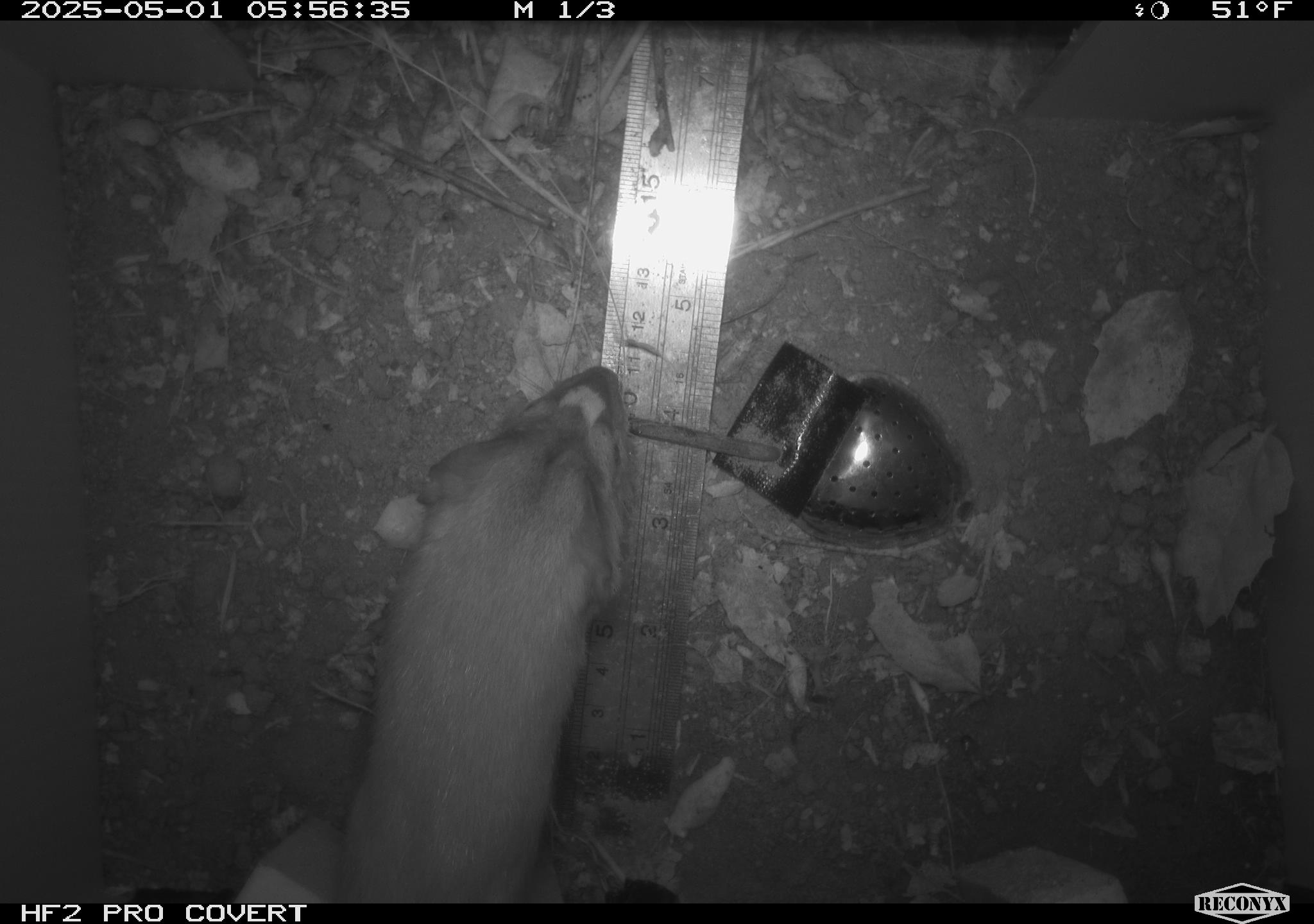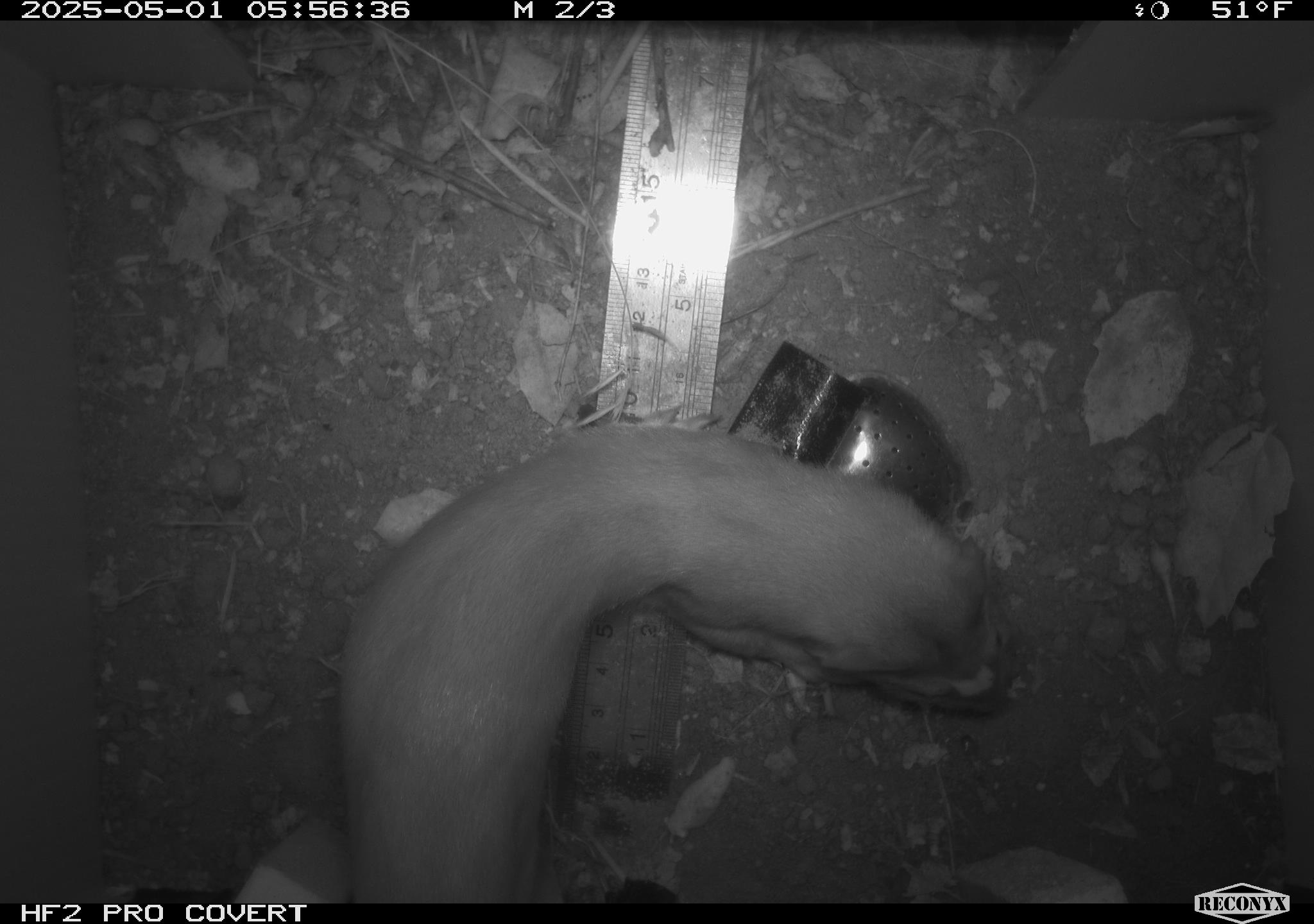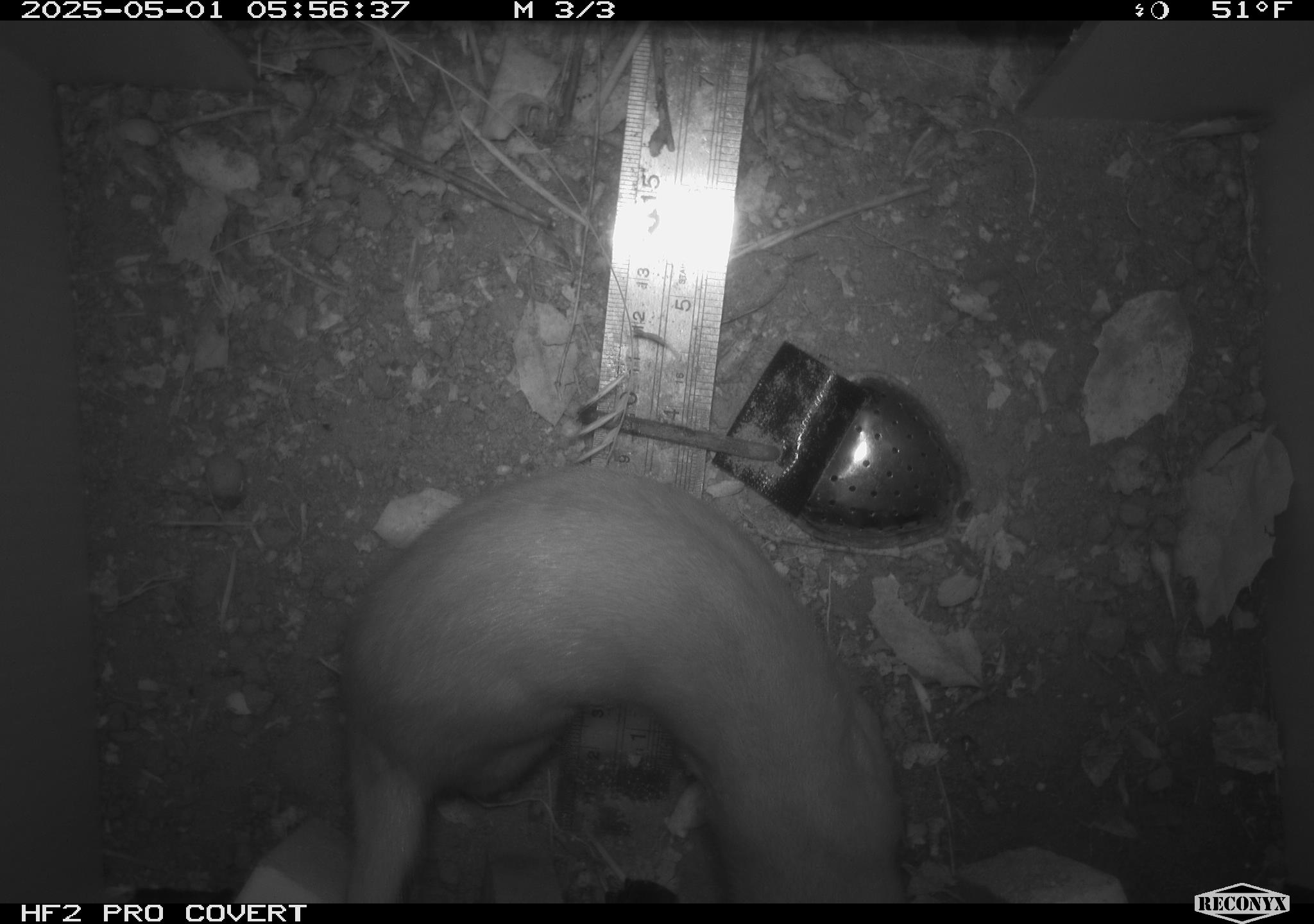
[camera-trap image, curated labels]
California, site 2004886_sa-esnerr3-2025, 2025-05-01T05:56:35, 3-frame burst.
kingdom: Animalia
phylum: Chordata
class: Mammalia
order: Carnivora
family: Mustelidae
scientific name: Mustelinae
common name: true weasels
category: mustelinae subfamily